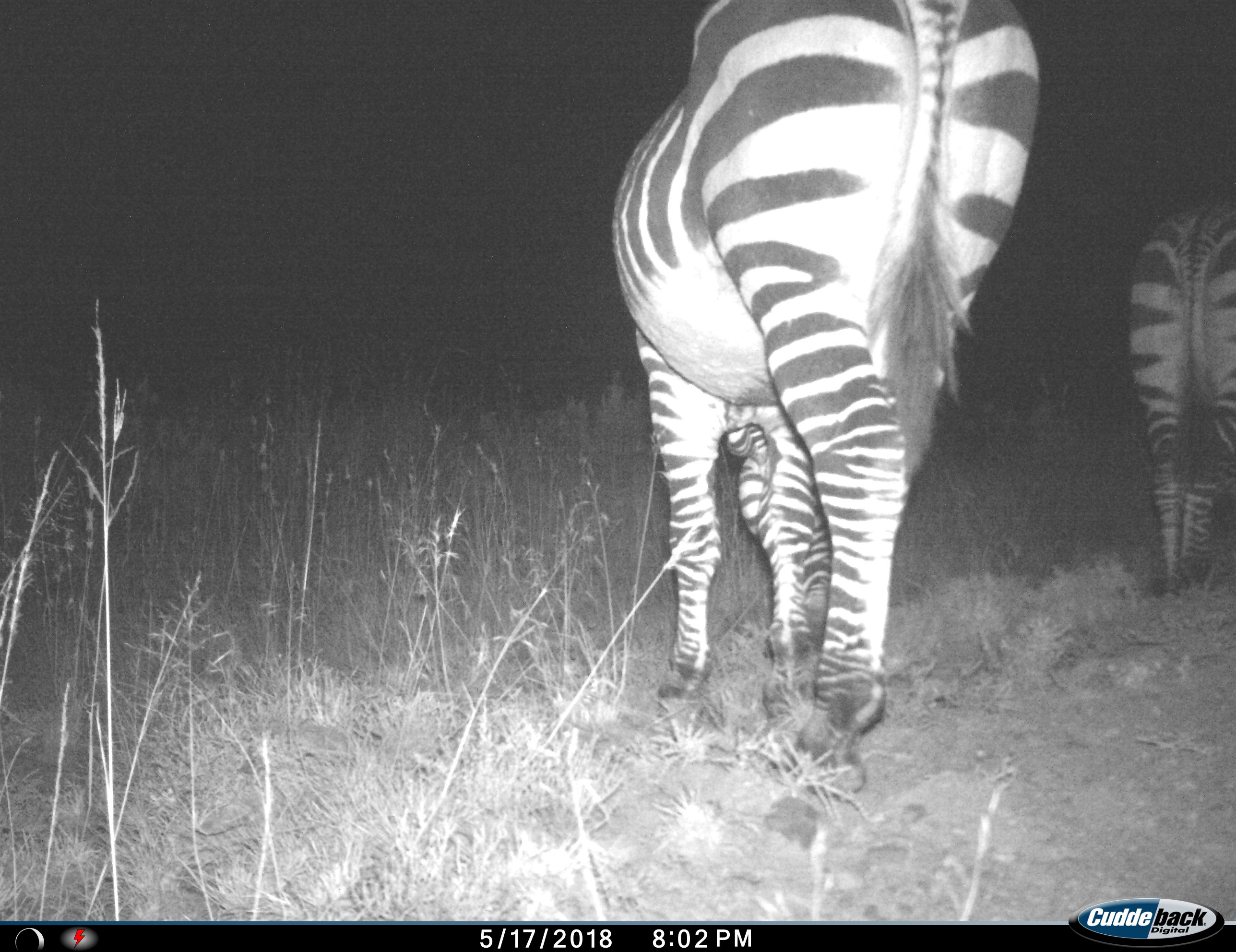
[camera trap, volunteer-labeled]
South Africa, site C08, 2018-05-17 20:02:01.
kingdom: Animalia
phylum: Chordata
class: Mammalia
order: Perissodactyla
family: Equidae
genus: Equus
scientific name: Equus zebra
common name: mountain zebra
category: zebramountain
Zebramountain (mountain zebra) (Equus zebra), count 2. Behavior (volunteer vote fractions): standing 12%, resting 0%, moving 25%, interacting 0%. Young present (vote fraction): 0%. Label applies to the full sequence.